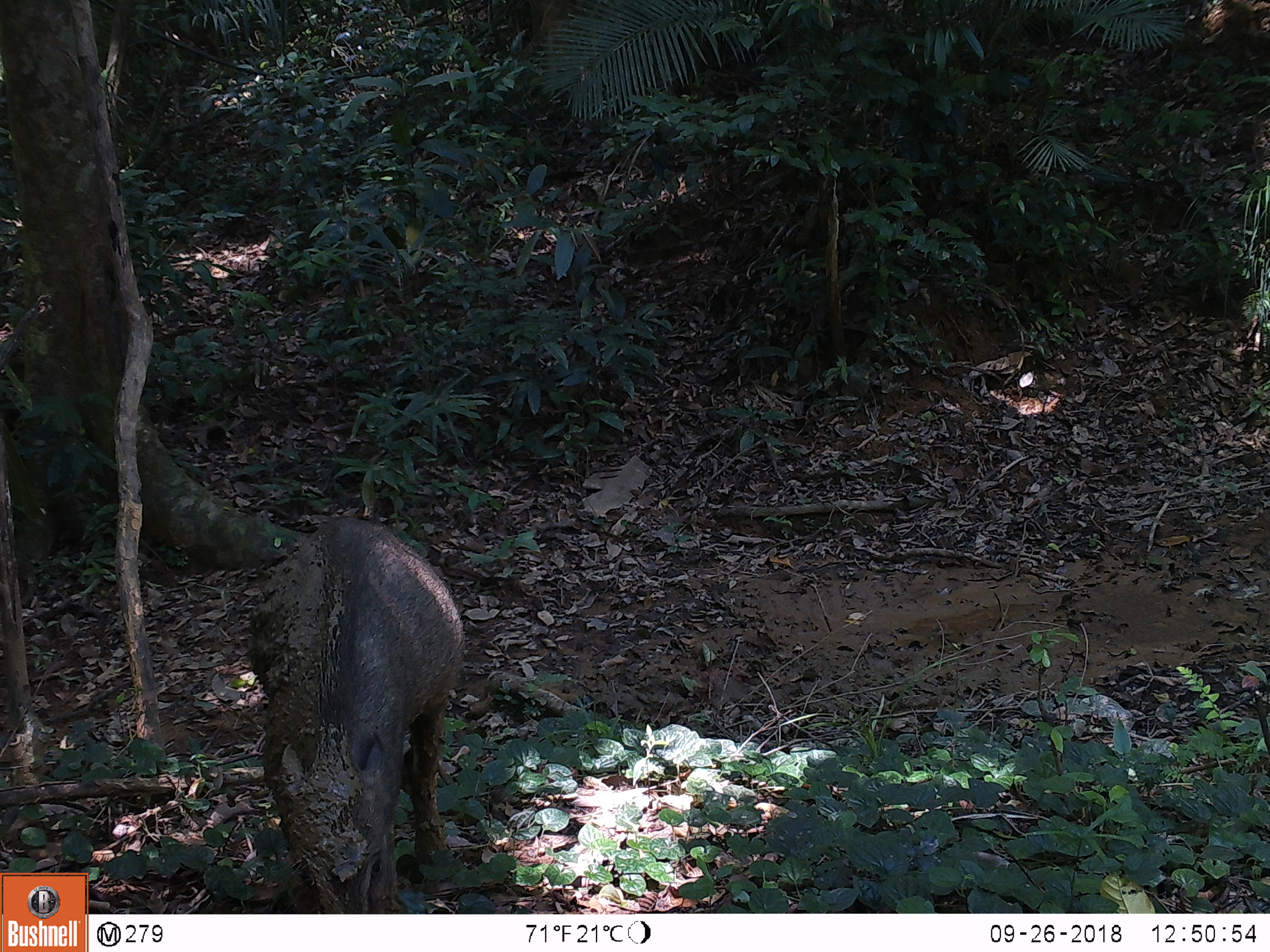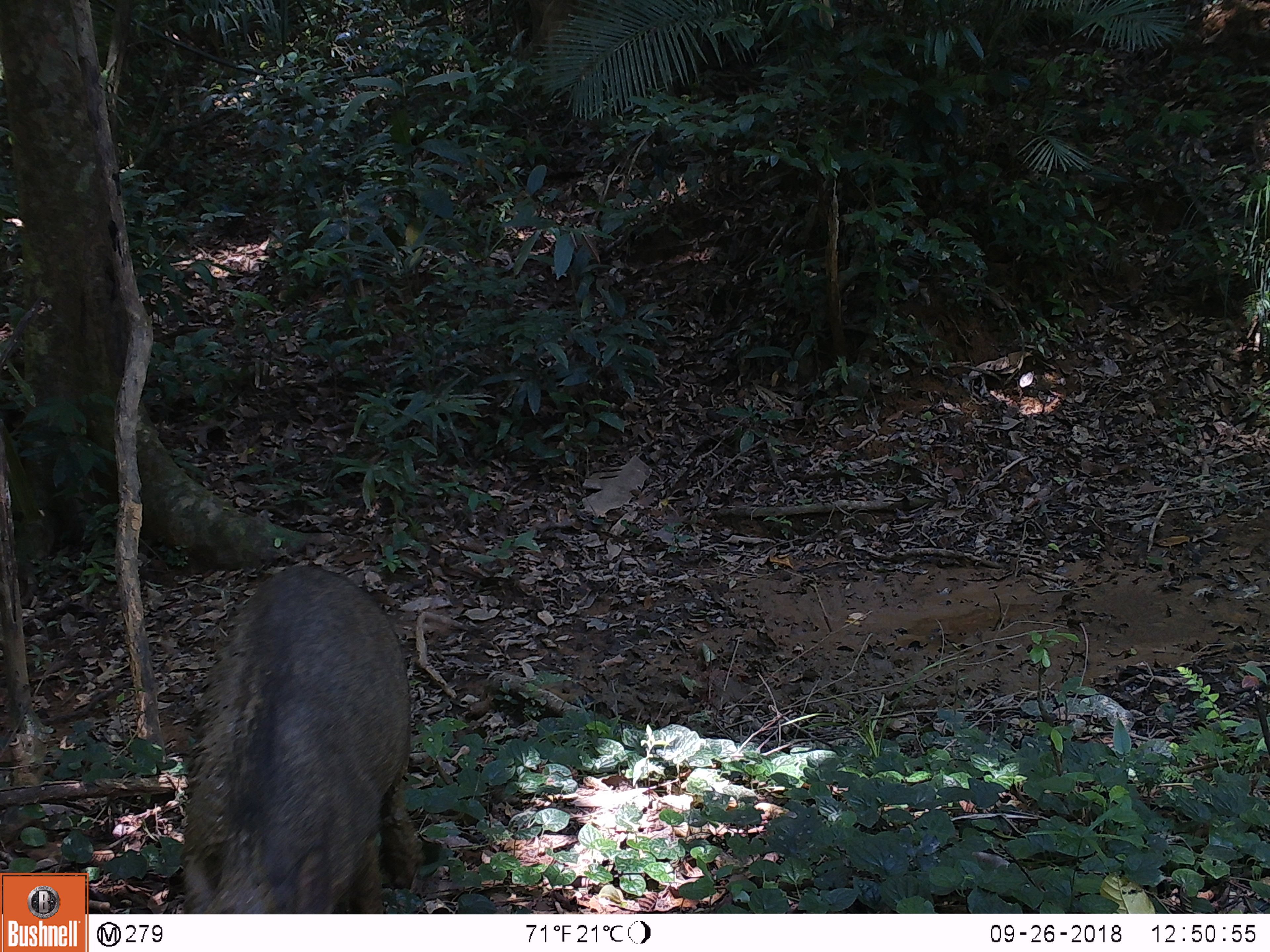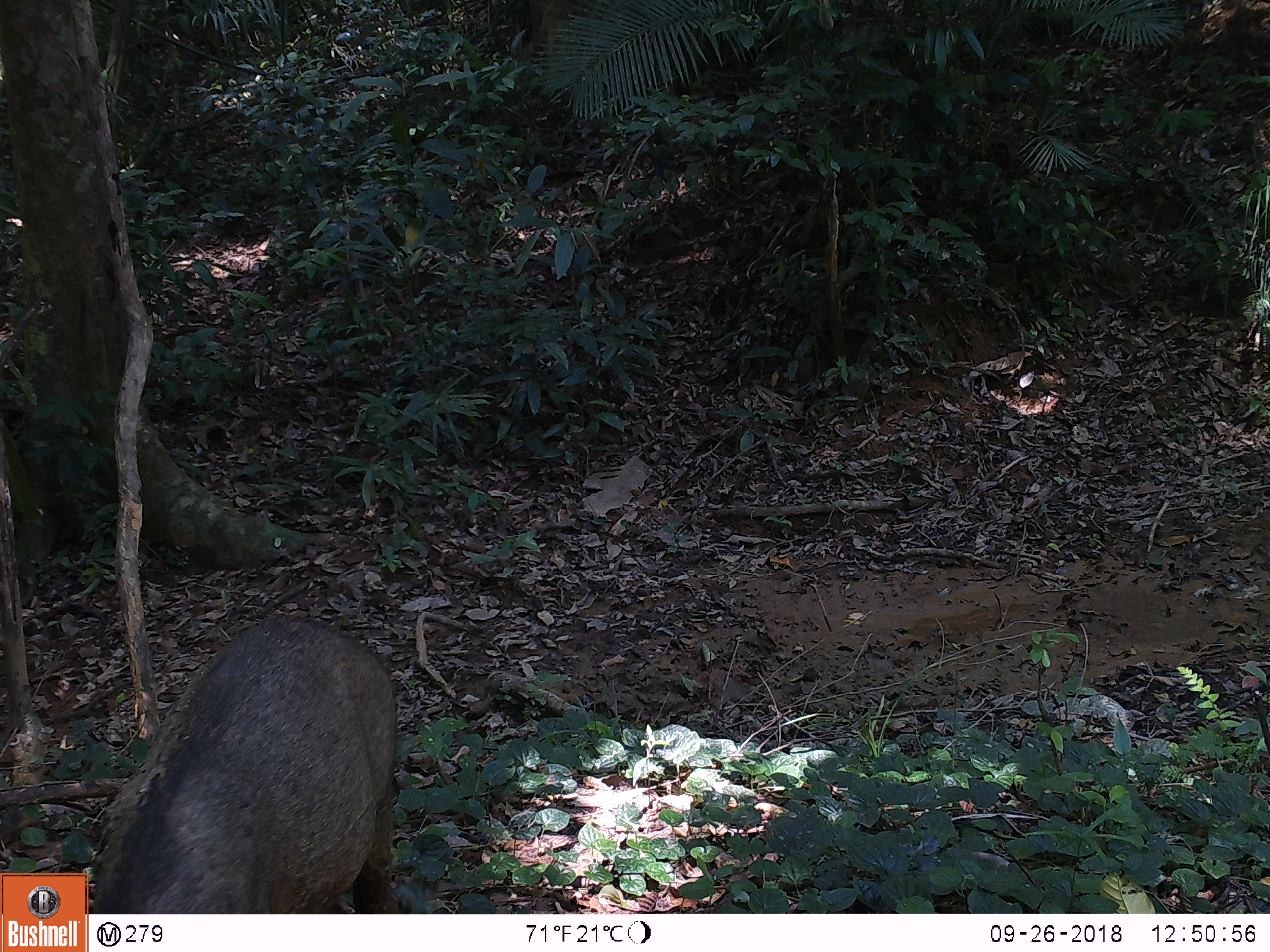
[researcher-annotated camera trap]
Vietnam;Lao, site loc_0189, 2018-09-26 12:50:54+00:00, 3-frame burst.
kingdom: Animalia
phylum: Chordata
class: Mammalia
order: Artiodactyla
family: Suidae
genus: Sus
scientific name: Sus scrofa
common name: eurasian wild pig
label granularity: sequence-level